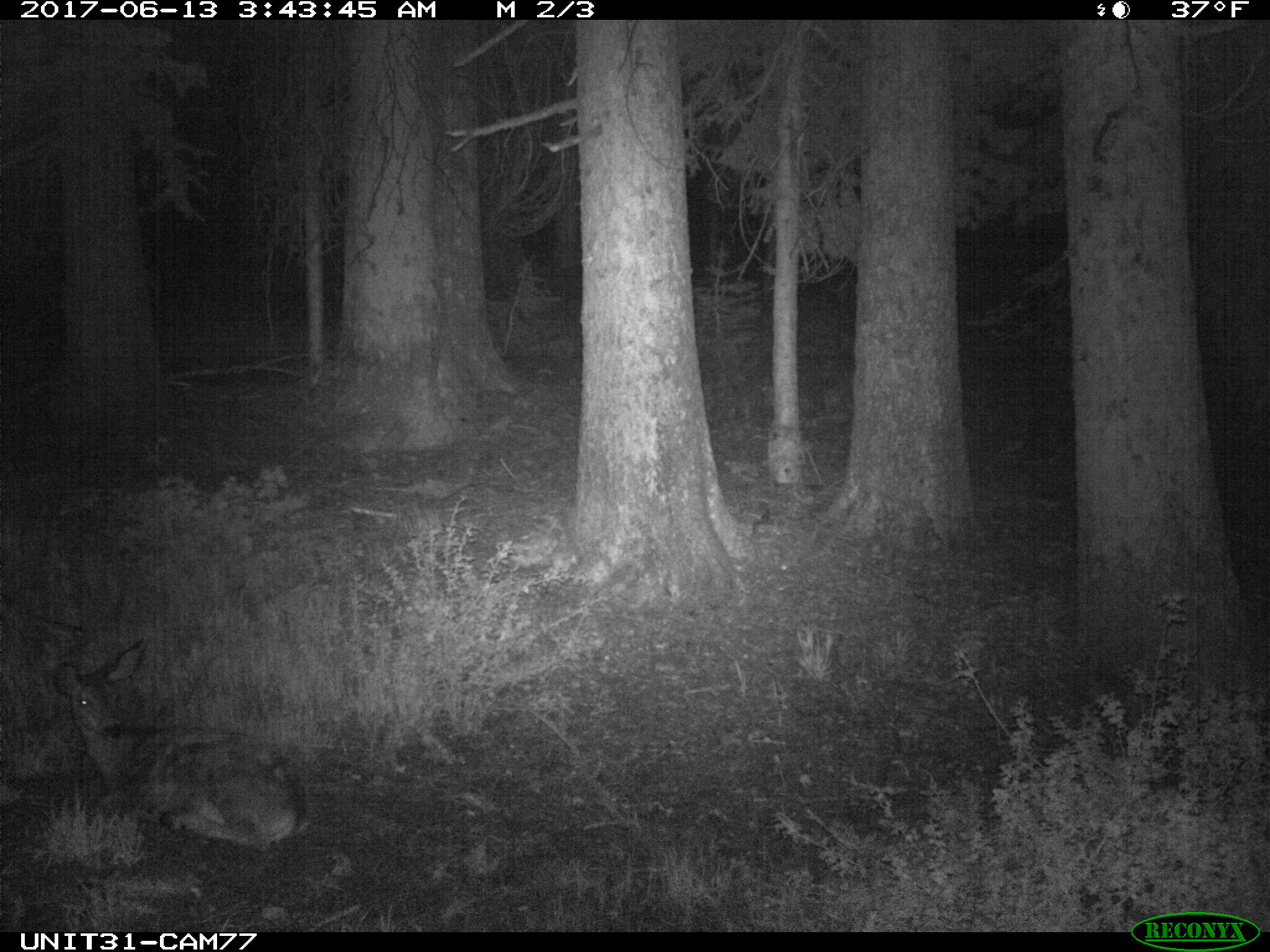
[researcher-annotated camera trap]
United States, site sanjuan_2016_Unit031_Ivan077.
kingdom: Animalia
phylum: Chordata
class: Mammalia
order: Artiodactyla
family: Cervidae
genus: Odocoileus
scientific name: Odocoileus hemionus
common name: mule deer